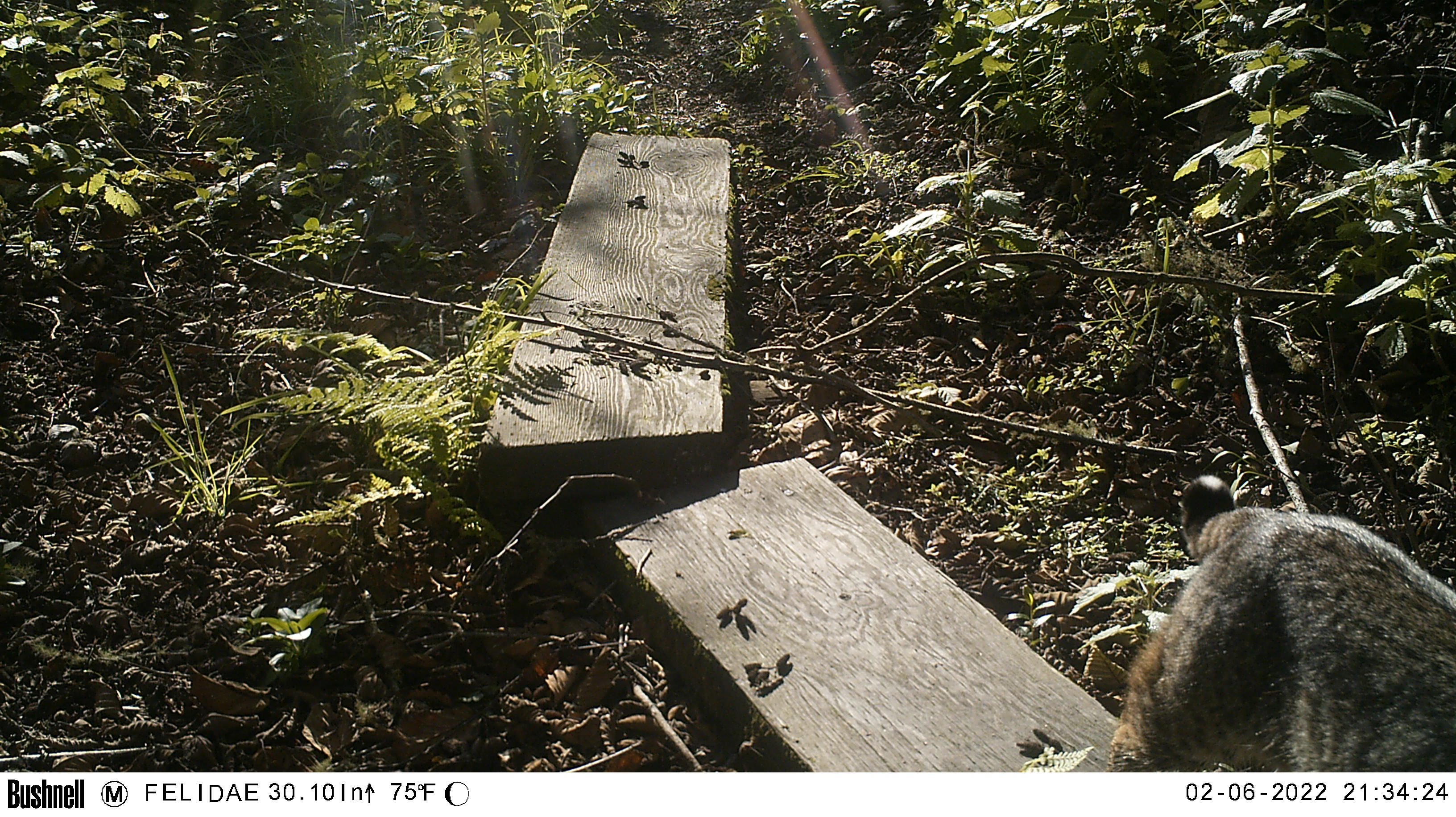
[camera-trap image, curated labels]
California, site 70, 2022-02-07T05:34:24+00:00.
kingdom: Animalia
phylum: Chordata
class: Mammalia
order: Carnivora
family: Felidae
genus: Lynx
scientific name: Lynx rufus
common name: bobcat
Bobcat (Lynx rufus).